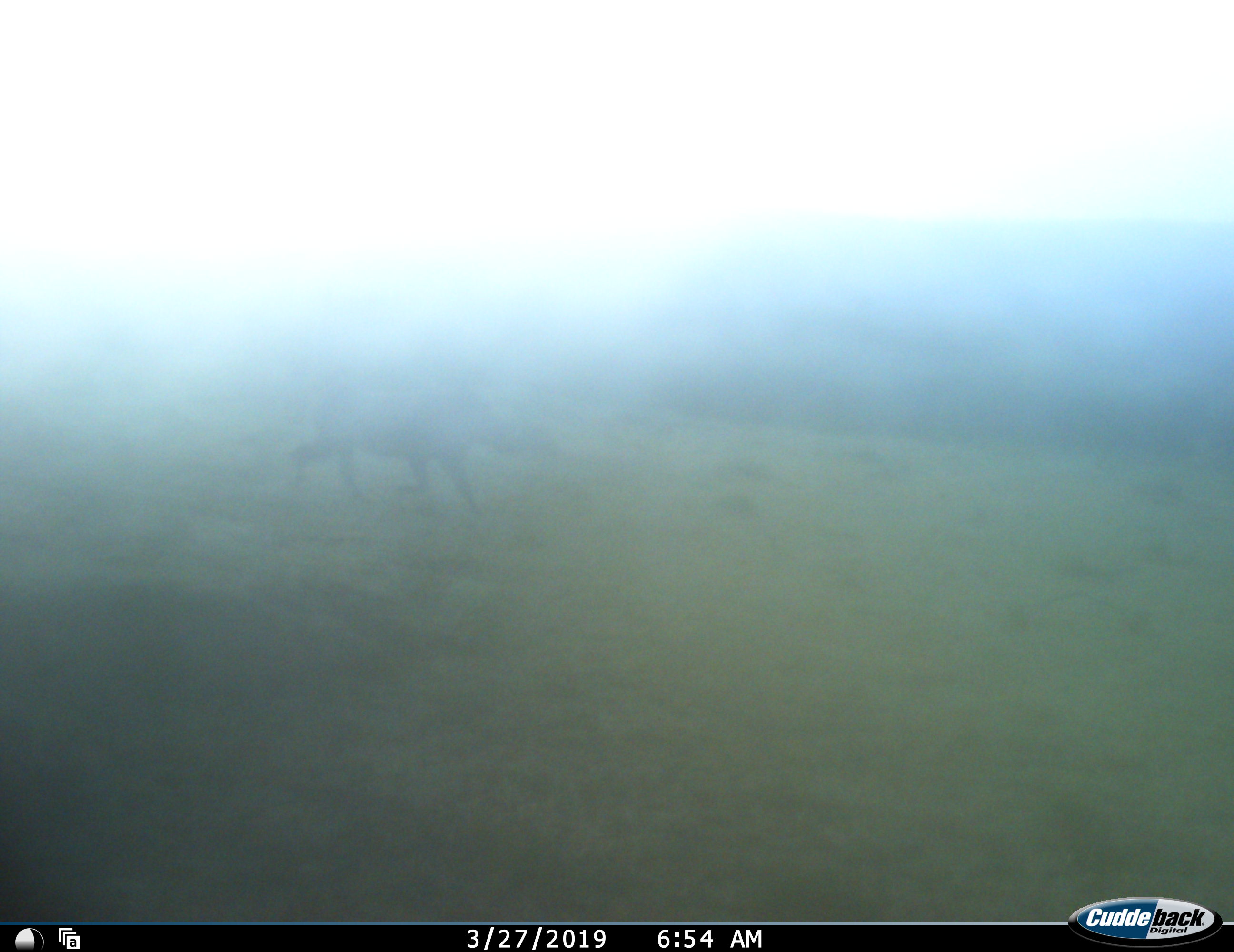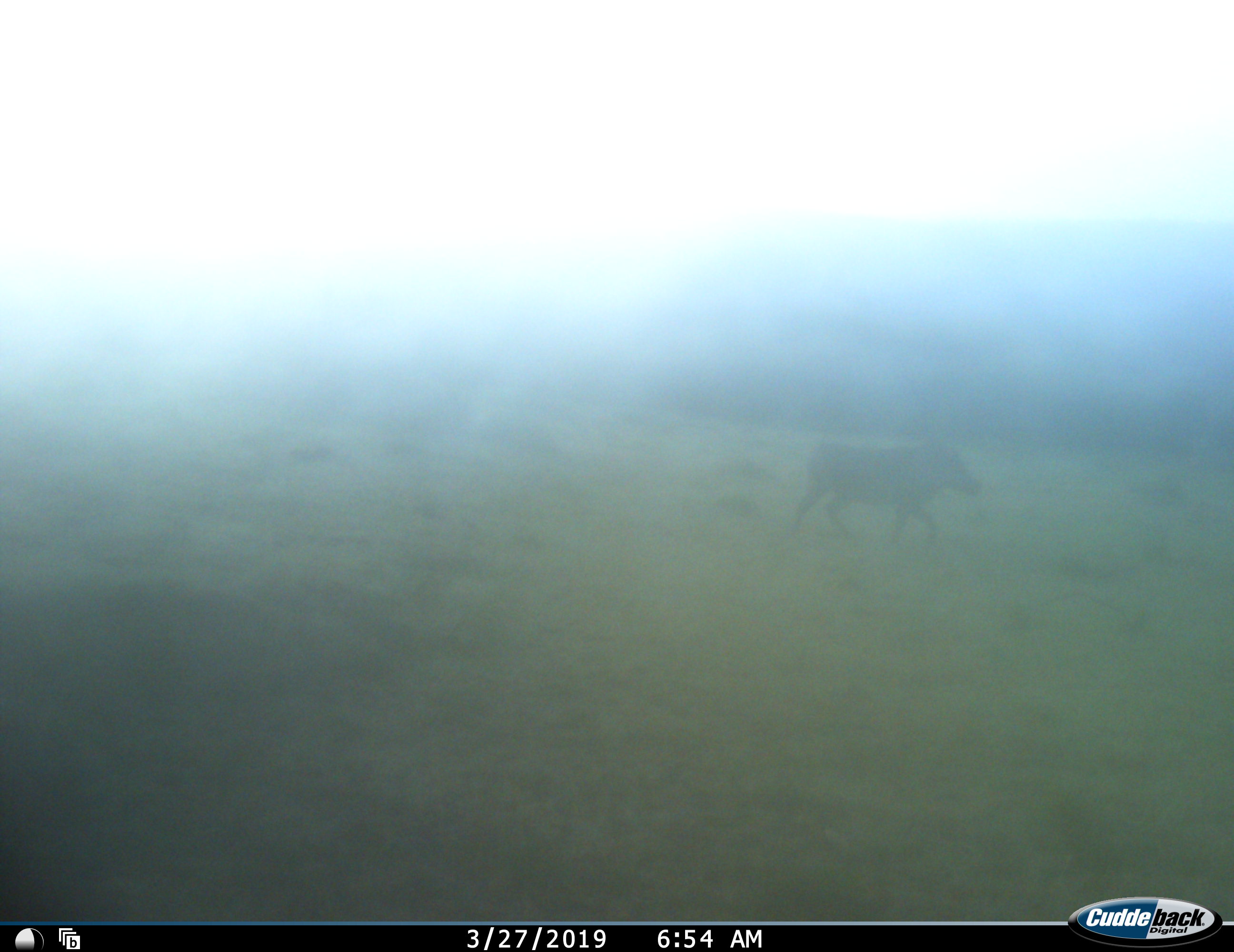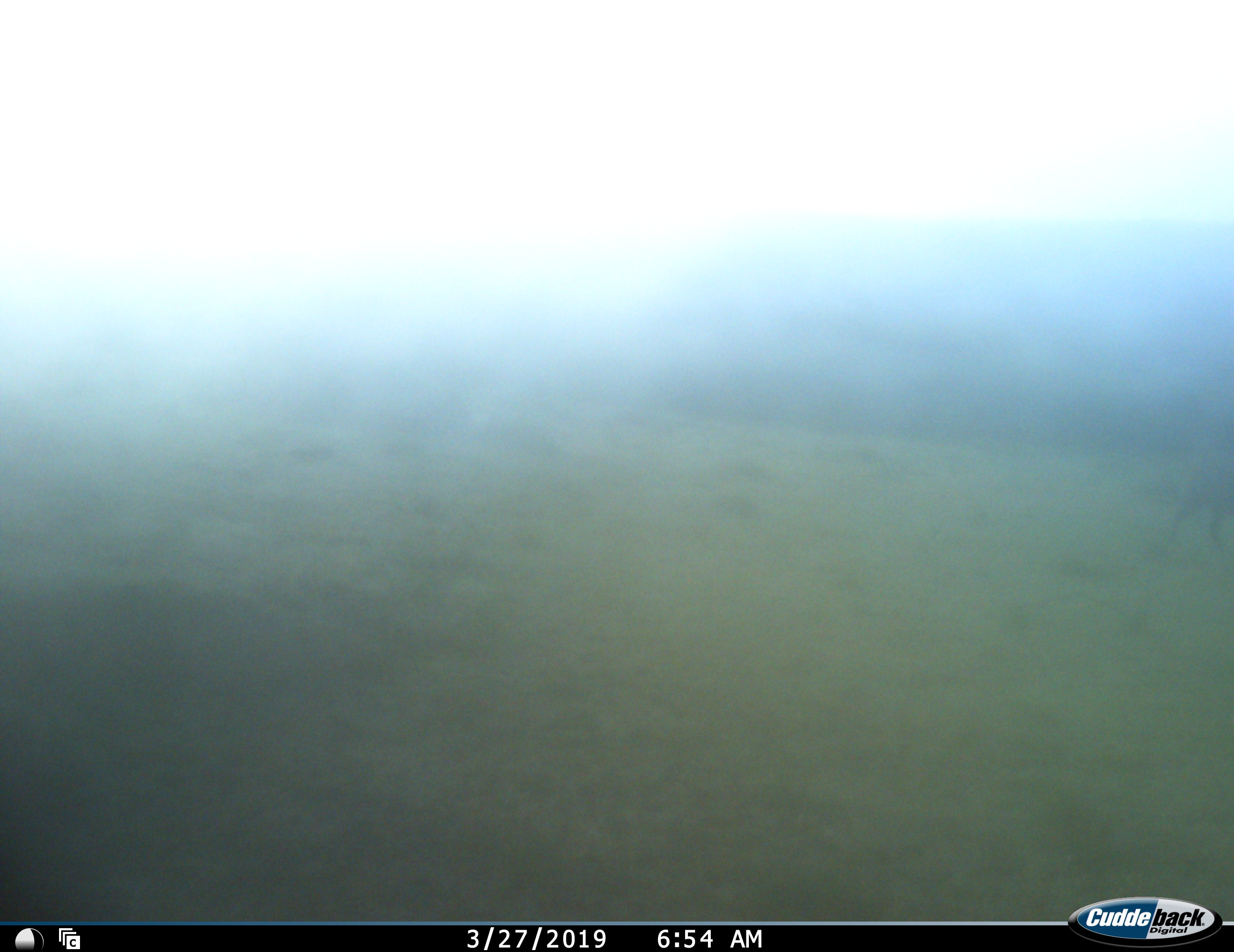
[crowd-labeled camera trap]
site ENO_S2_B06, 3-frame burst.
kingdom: Animalia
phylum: Chordata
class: Mammalia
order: Artiodactyla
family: Suidae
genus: Phacochoerus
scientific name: Phacochoerus africanus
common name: warthog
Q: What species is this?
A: Warthog (Phacochoerus africanus).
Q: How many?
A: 1.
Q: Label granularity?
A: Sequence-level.